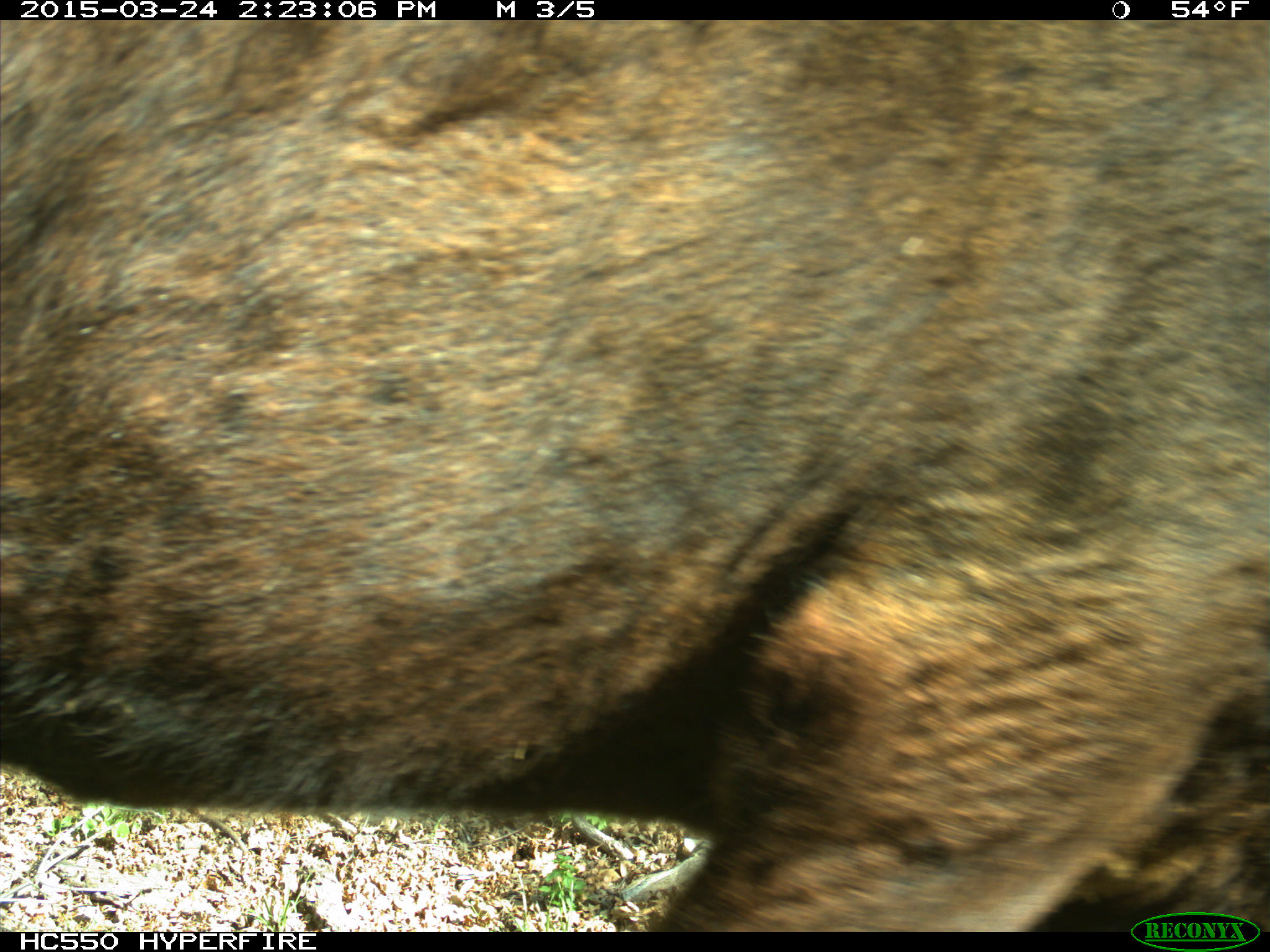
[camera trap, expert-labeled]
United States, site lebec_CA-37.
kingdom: Animalia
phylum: Chordata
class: Mammalia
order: Artiodactyla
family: Bovidae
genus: Bos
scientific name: Bos taurus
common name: domestic cow